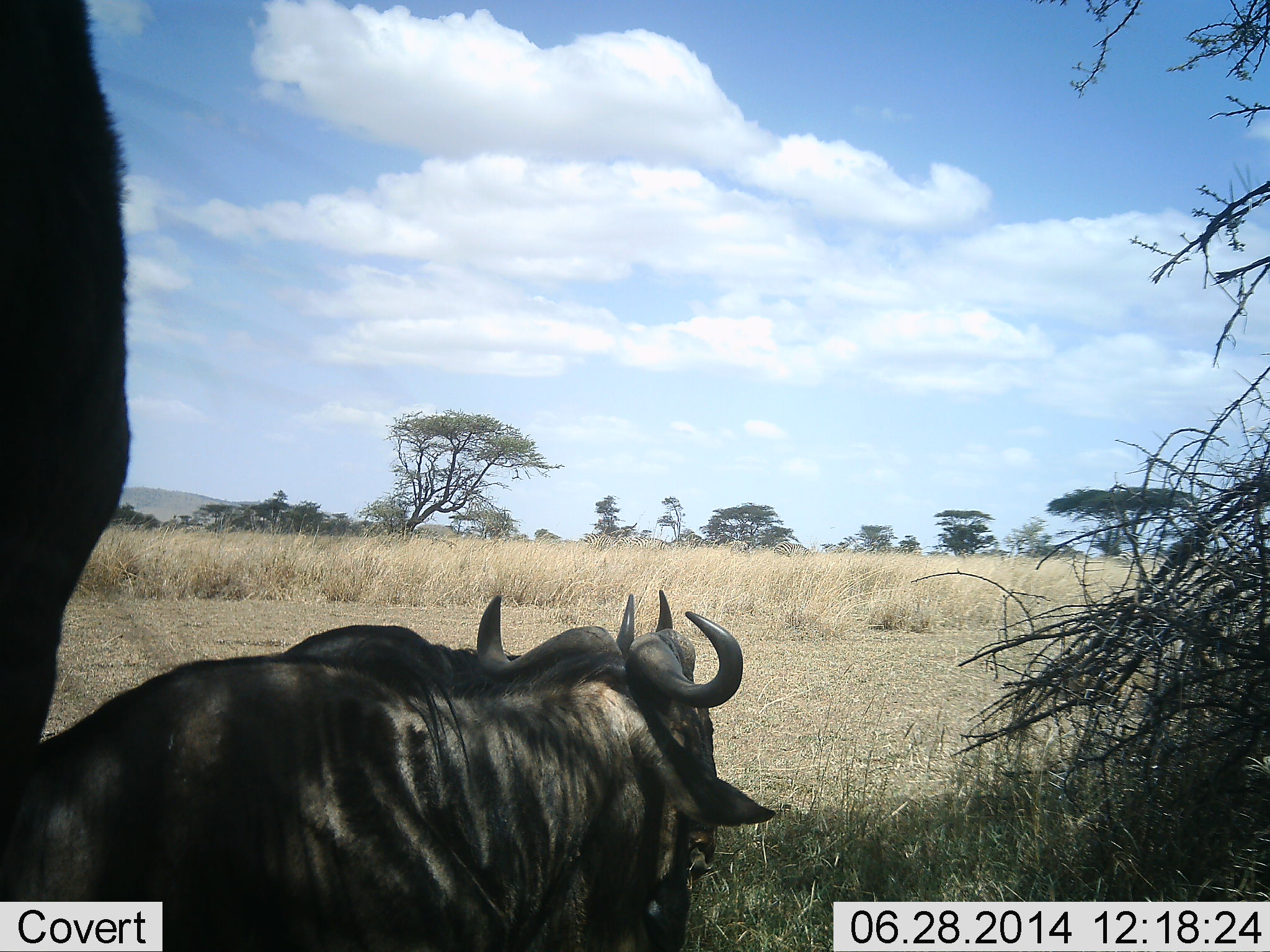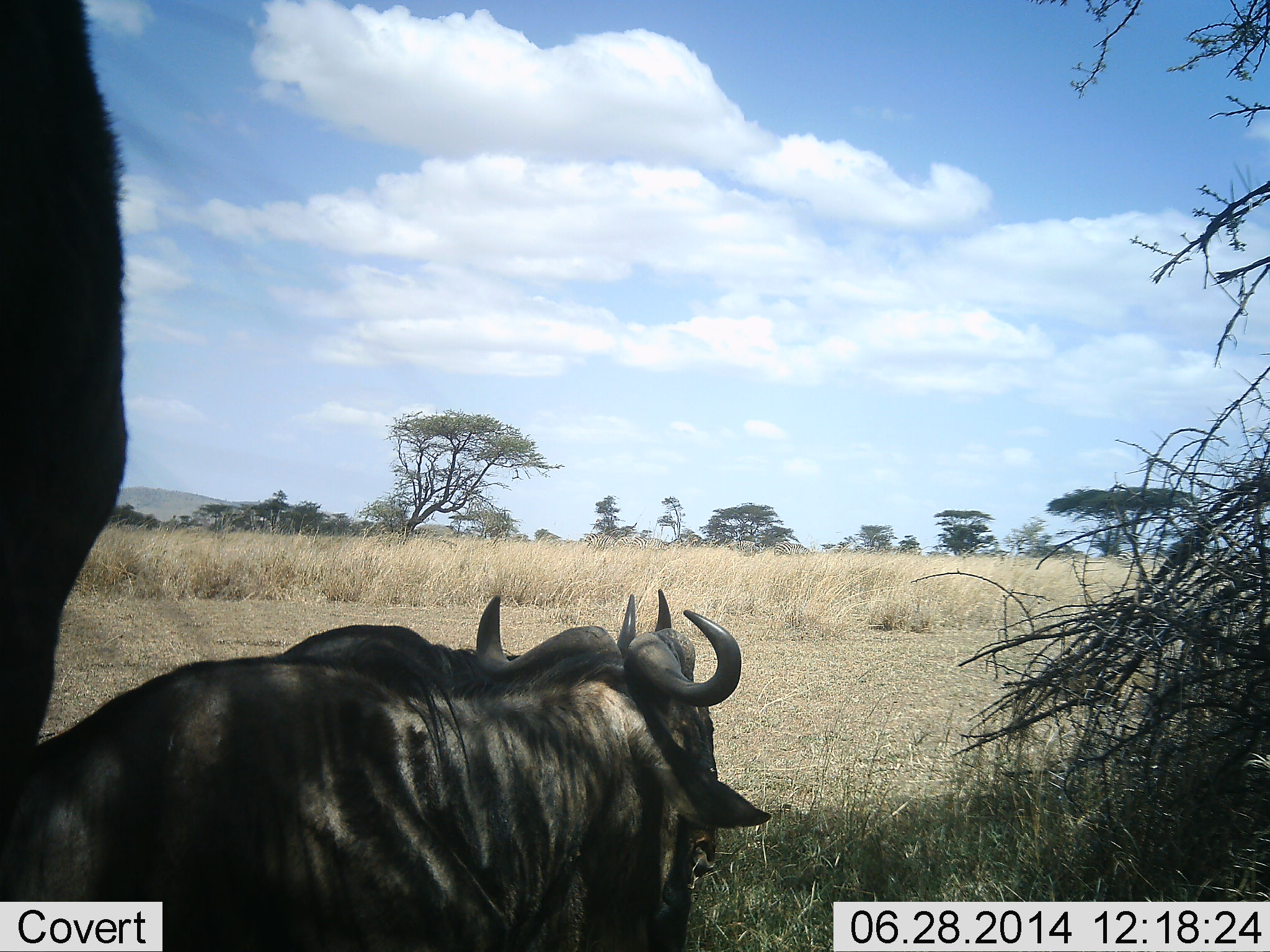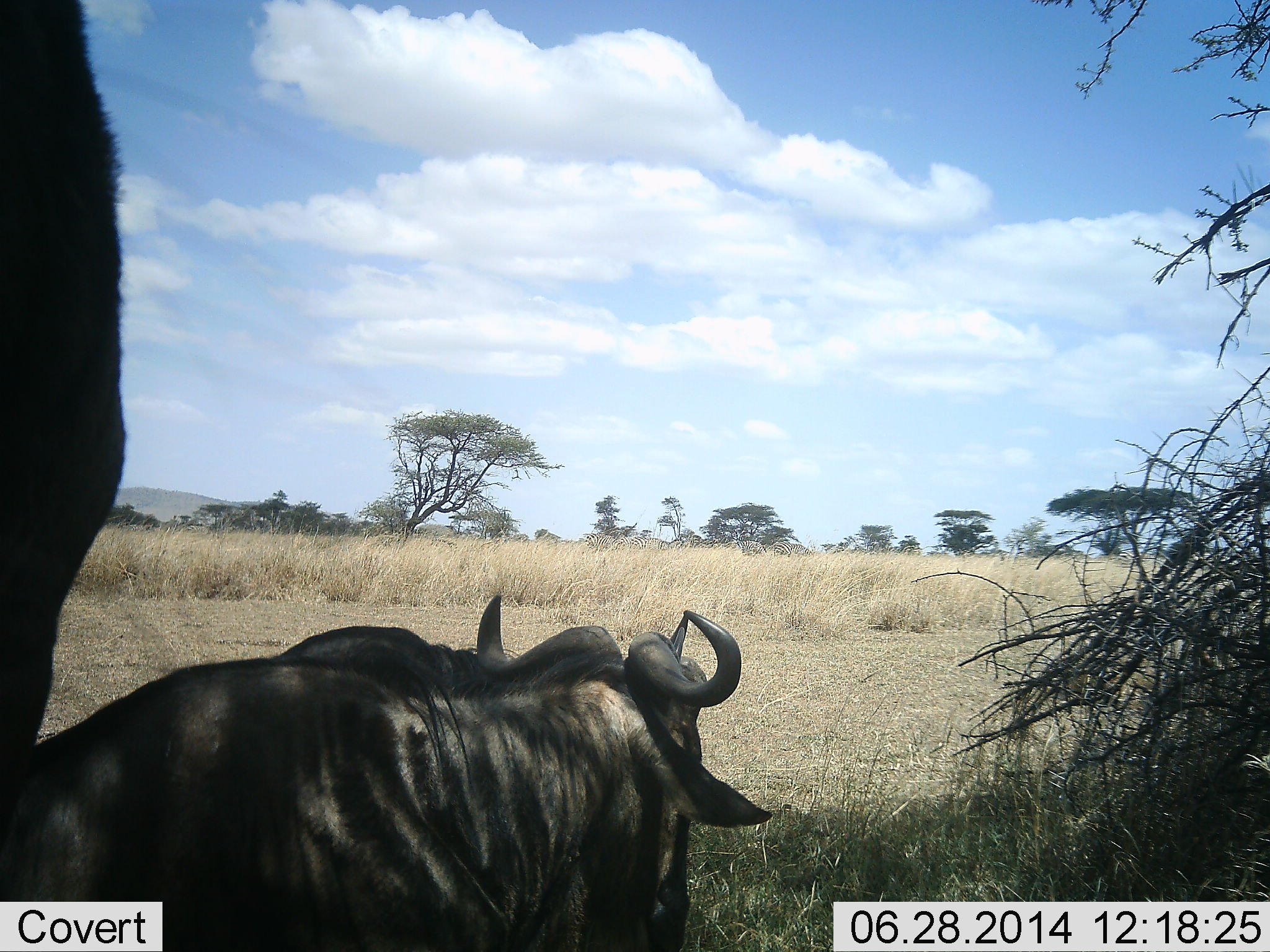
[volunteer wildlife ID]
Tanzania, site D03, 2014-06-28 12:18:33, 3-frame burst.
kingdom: Animalia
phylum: Chordata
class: Mammalia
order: Artiodactyla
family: Bovidae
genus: Connochaetes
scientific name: Connochaetes taurinus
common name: blue wildebeest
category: wildebeest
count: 3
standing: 60%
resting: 70%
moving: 10%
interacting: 0%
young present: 0%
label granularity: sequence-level